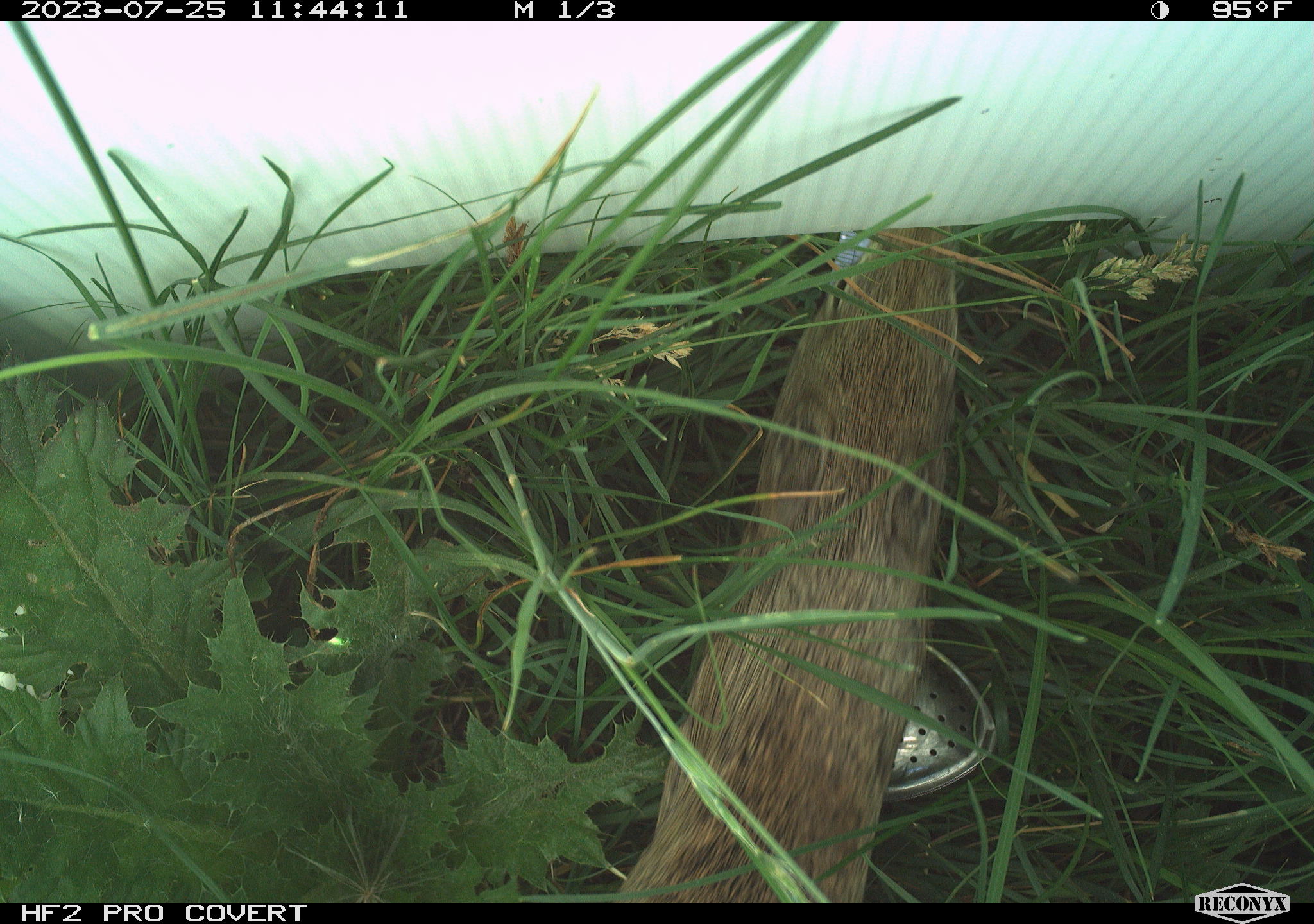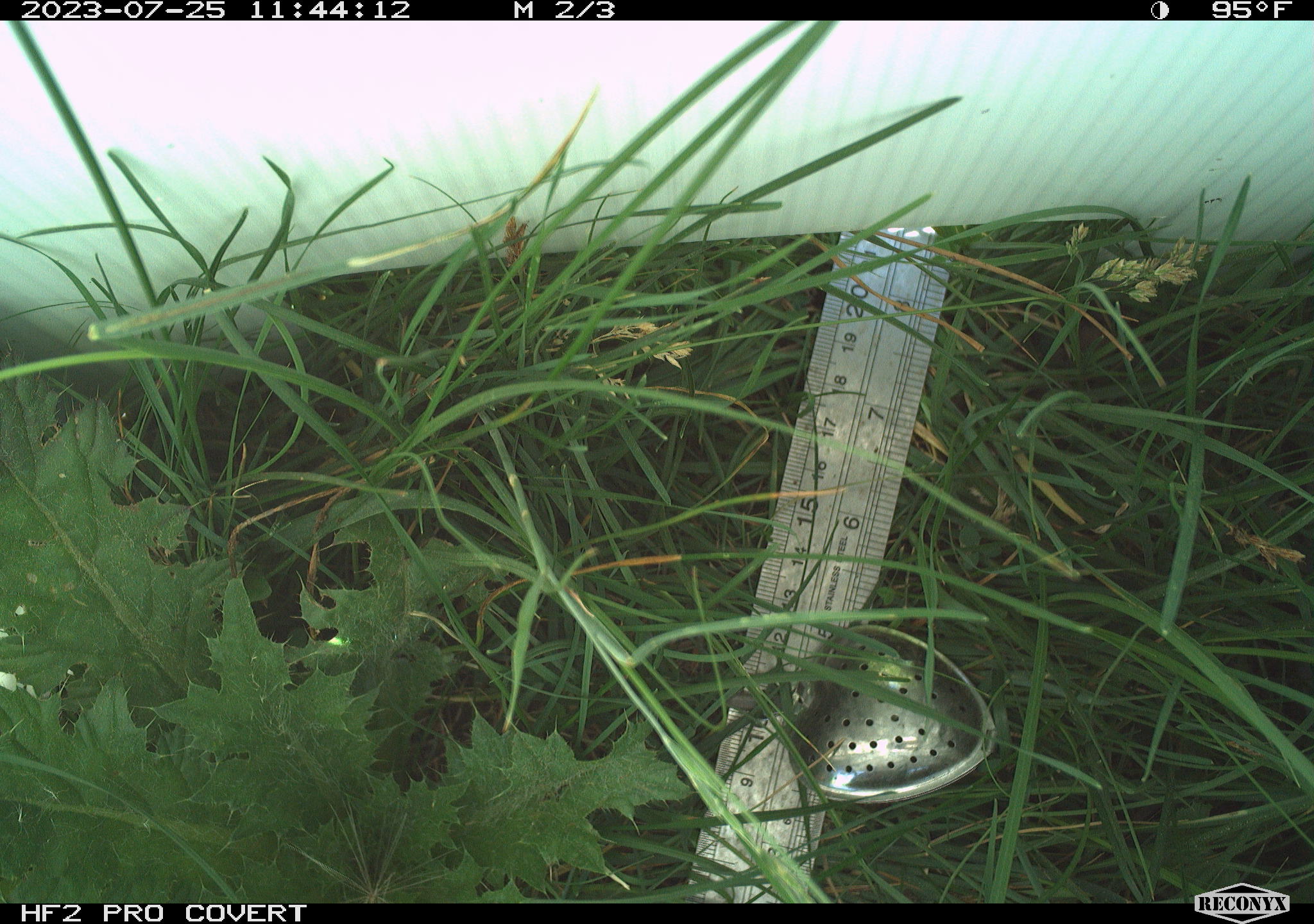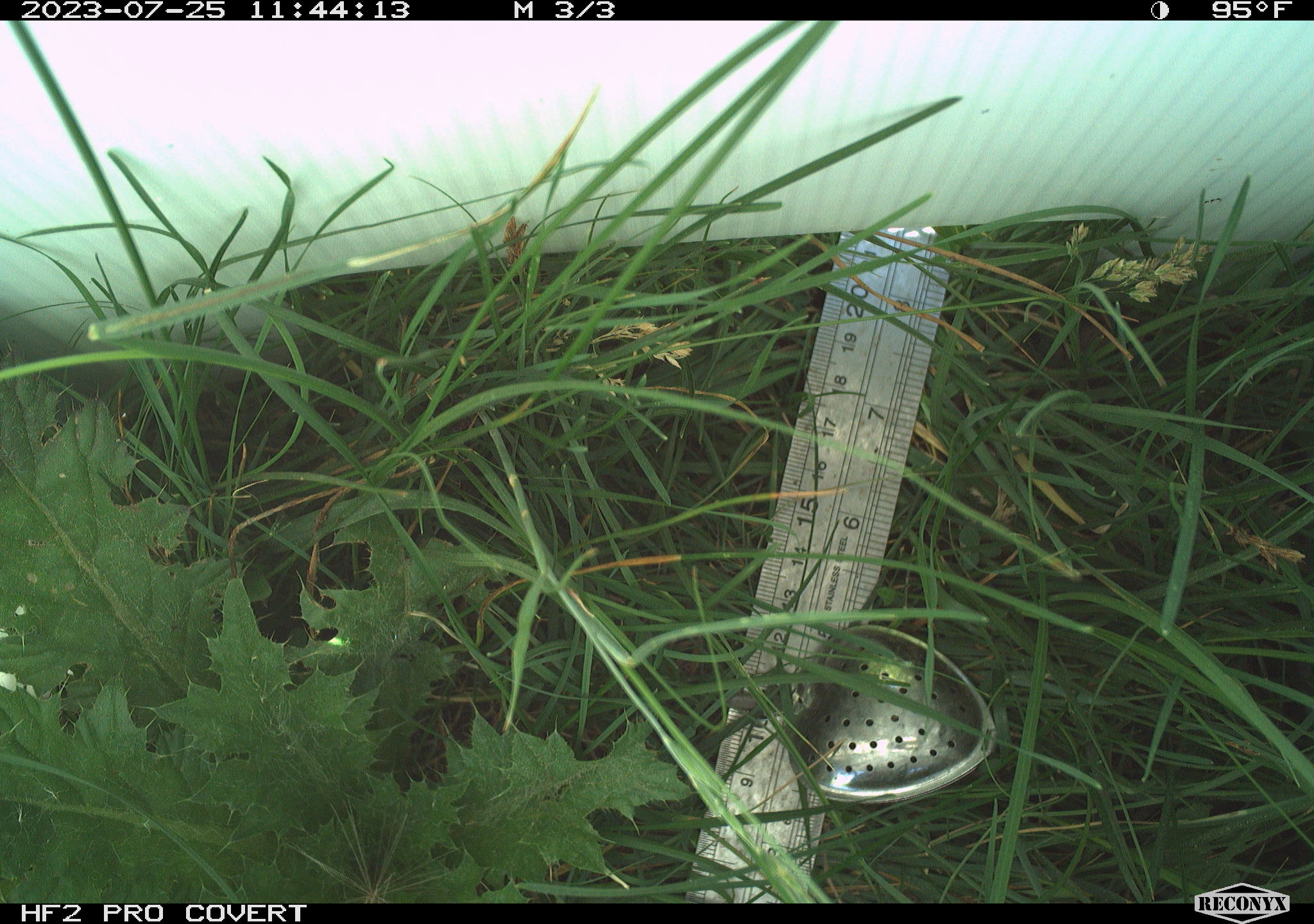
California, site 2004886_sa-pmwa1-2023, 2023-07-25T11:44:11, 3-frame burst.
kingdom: Animalia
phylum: Chordata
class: Mammalia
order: Rodentia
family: Sciuridae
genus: Urocitellus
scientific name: Urocitellus beldingi beldingi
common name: belding's ground squirrel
Belding's ground squirrel (Urocitellus beldingi beldingi).